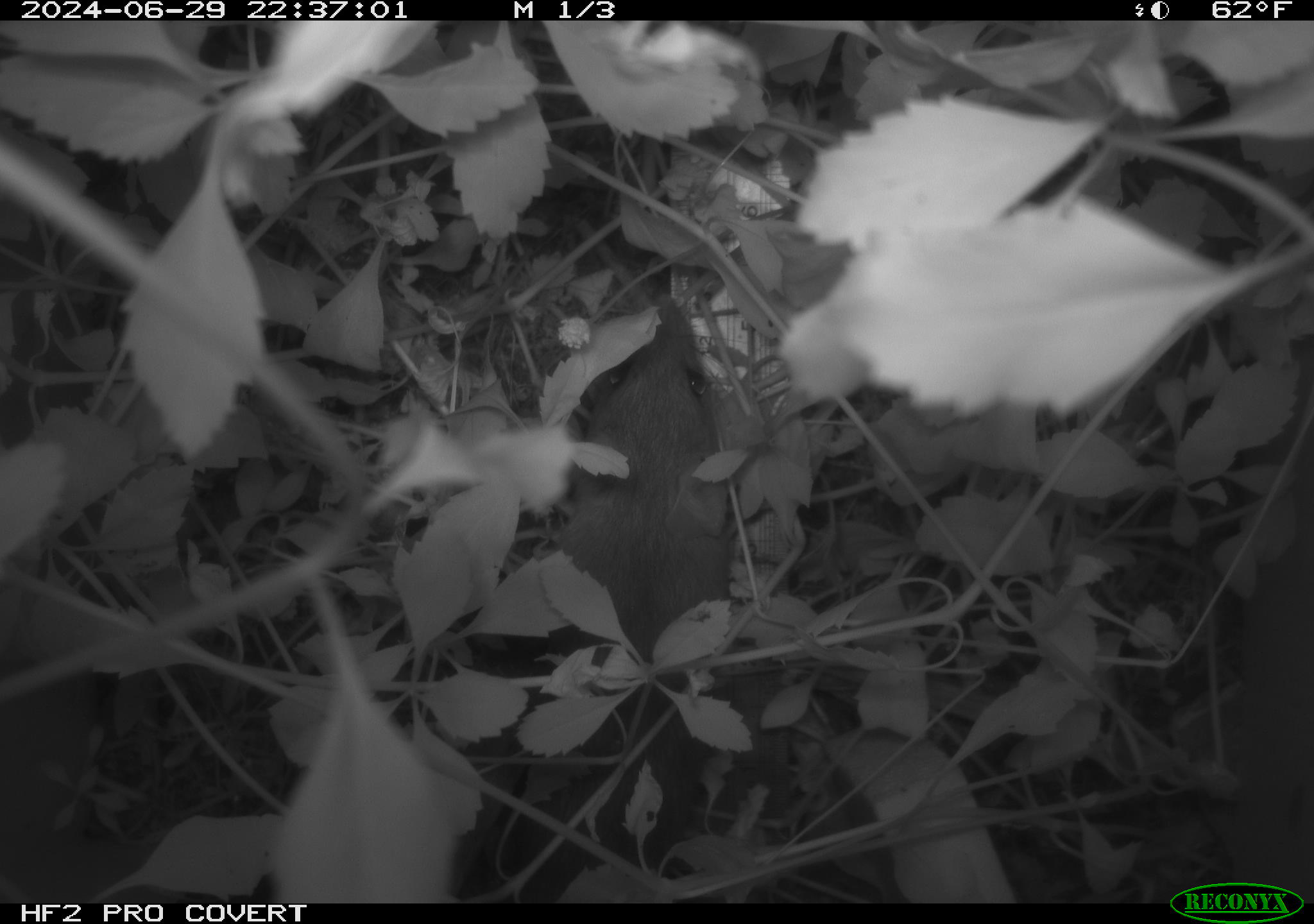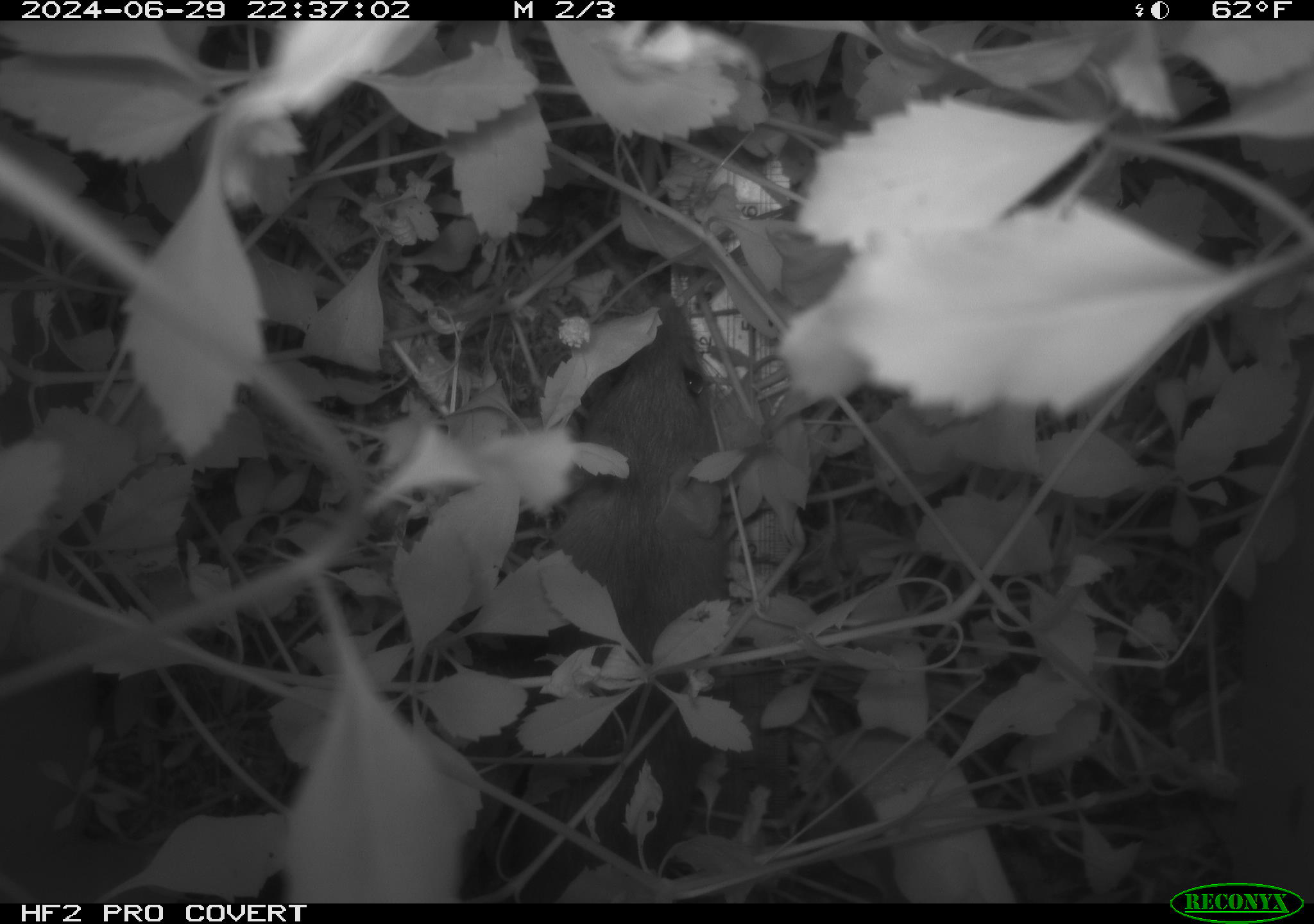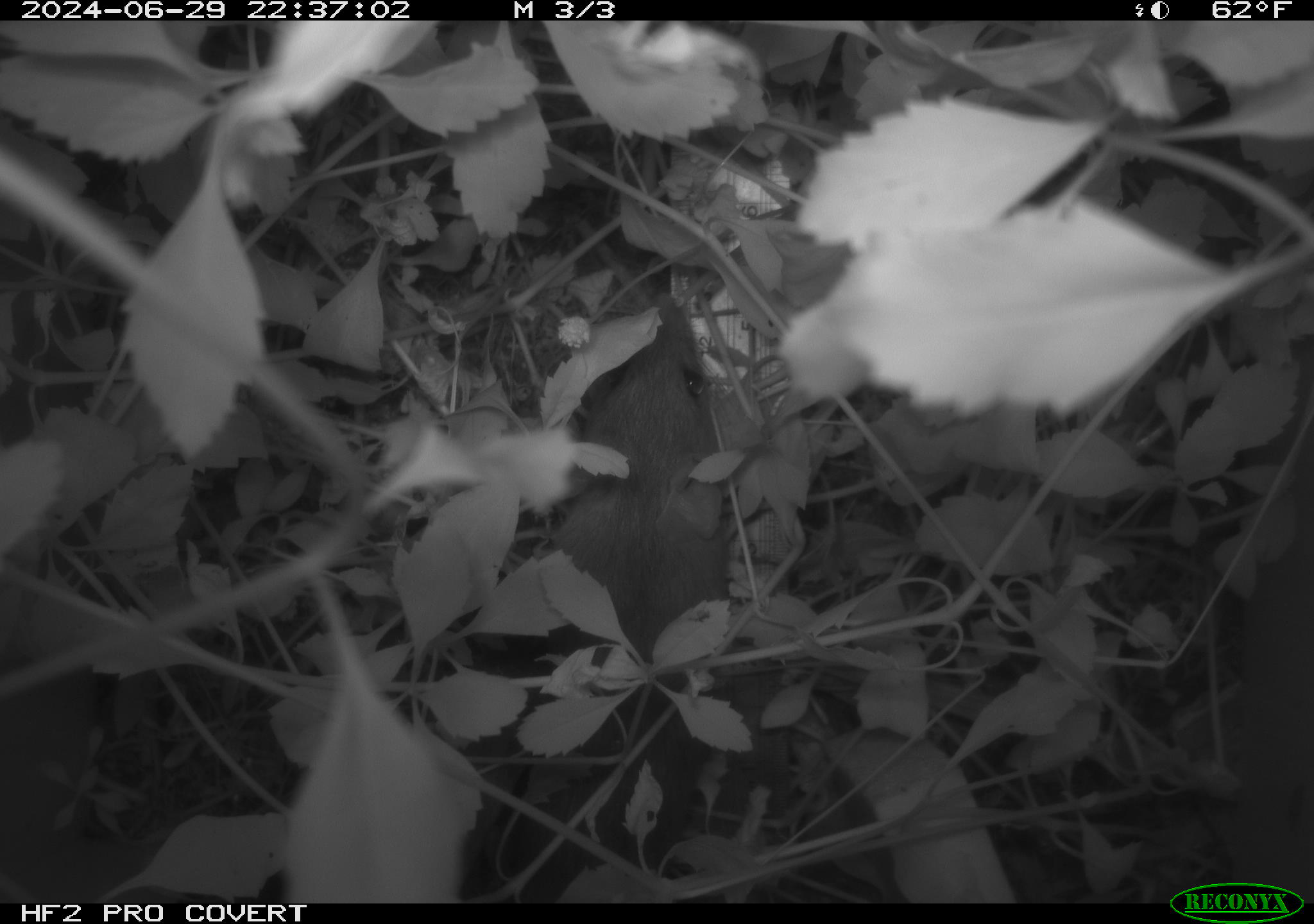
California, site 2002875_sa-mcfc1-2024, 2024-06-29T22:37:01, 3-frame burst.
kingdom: Animalia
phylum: Chordata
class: Mammalia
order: Rodentia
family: Muridae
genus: Rattus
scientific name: Rattus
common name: rat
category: rattus species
Rattus species (rat) (Rattus).